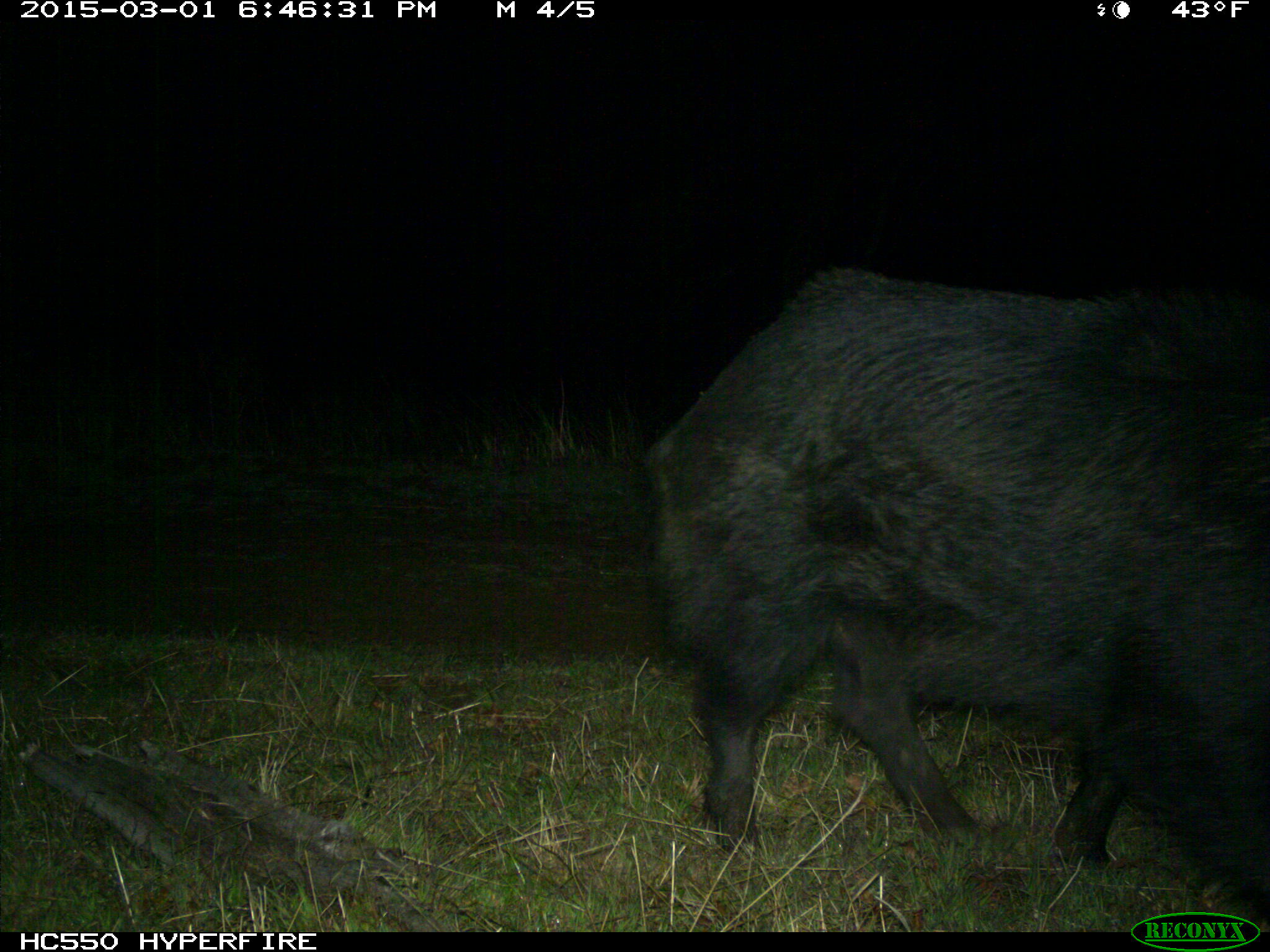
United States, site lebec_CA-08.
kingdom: Animalia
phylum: Chordata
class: Mammalia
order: Artiodactyla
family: Suidae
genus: Sus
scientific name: Sus scrofa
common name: wild boar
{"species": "Sus scrofa (wild boar)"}